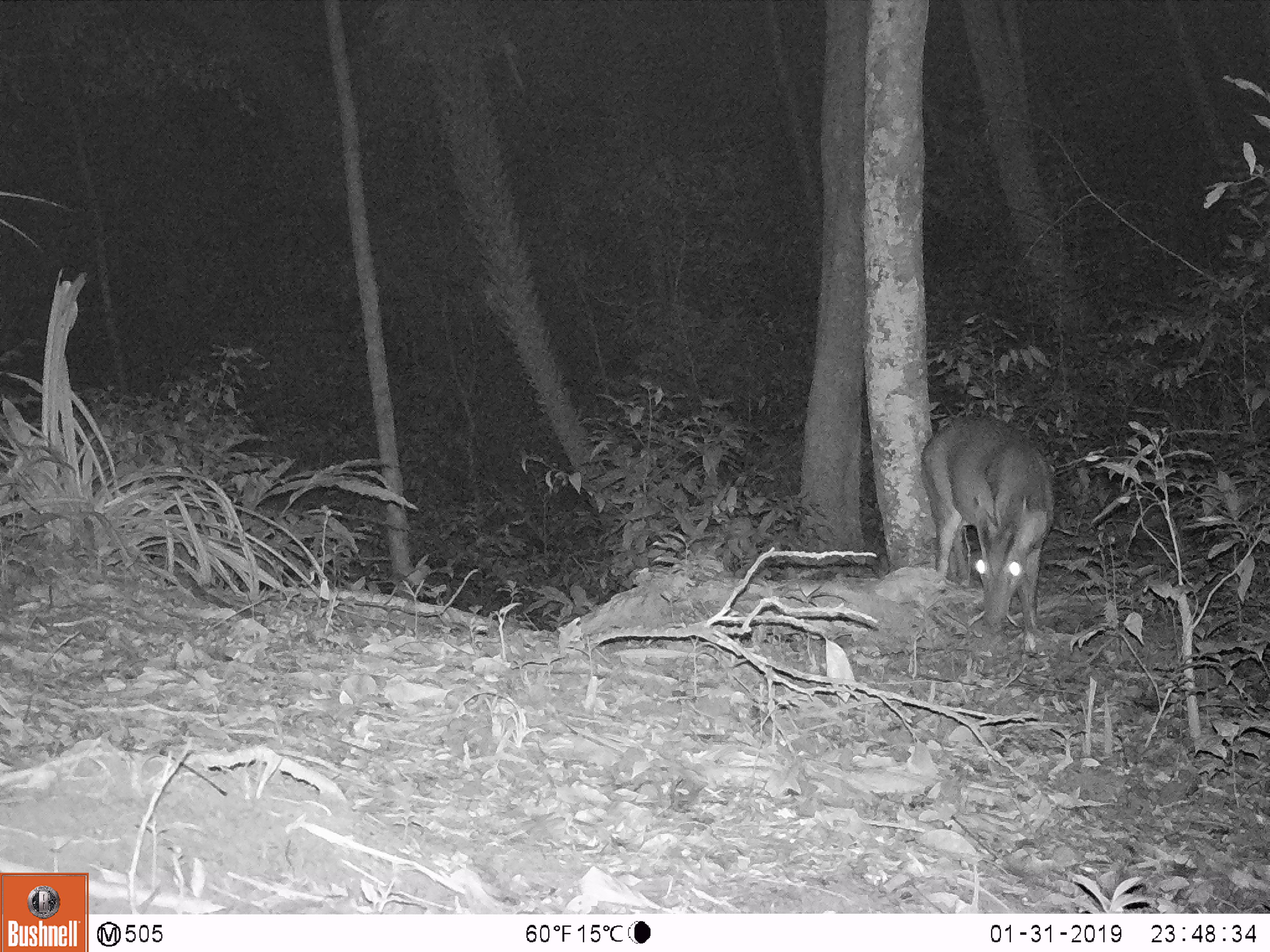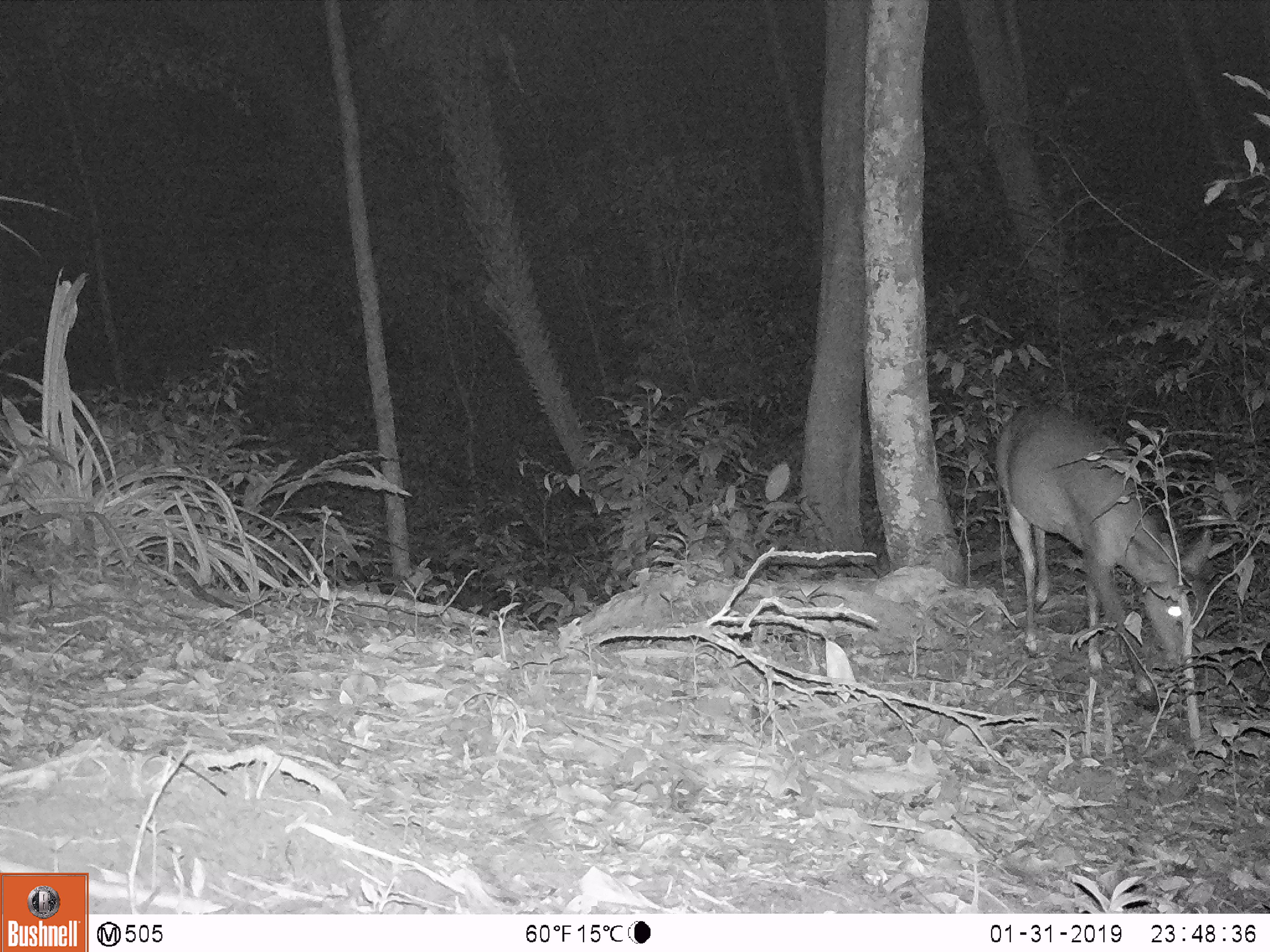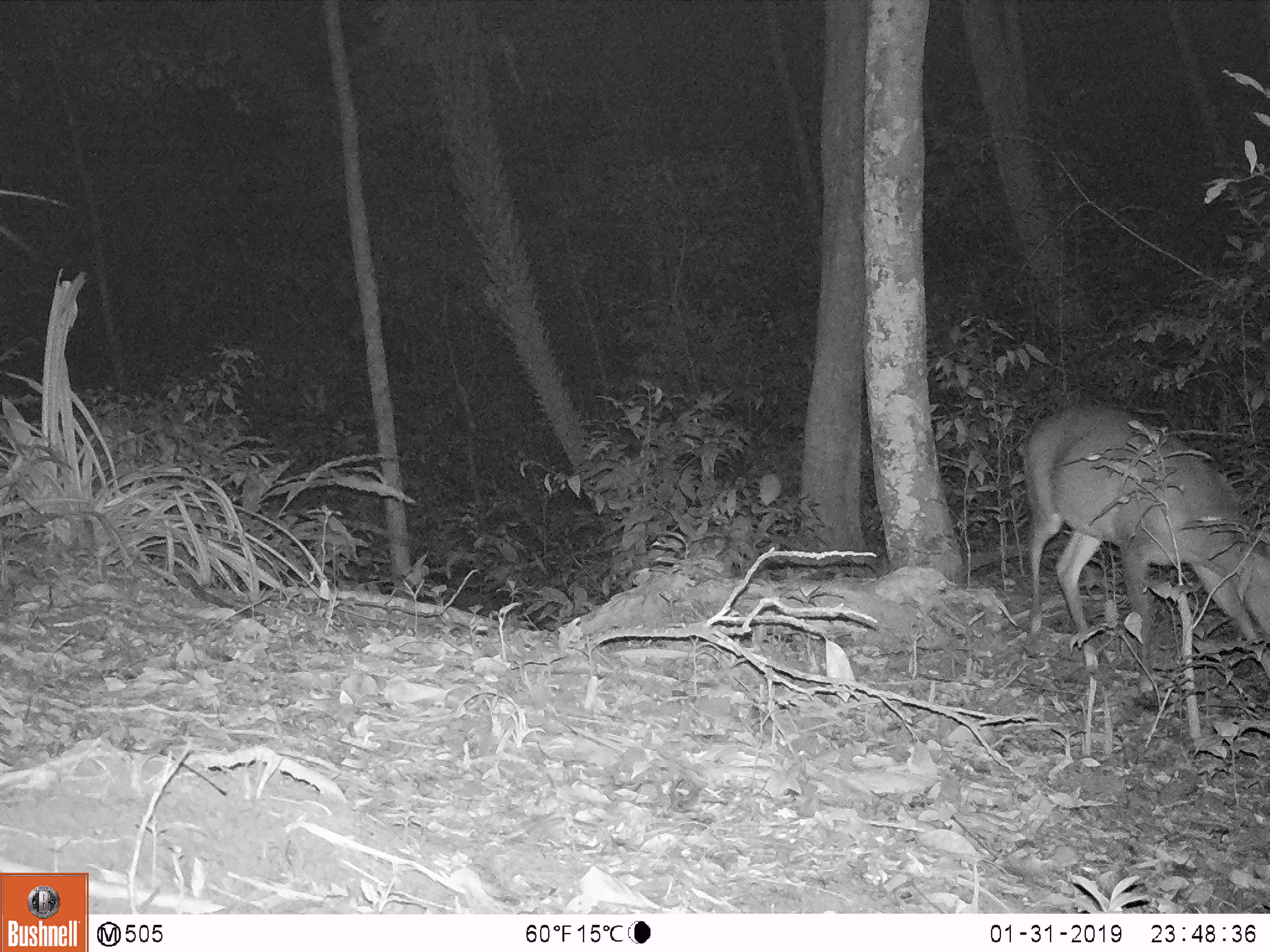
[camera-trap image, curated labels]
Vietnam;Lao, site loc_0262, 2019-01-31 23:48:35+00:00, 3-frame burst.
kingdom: Animalia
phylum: Chordata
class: Mammalia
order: Artiodactyla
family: Cervidae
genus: Muntiacus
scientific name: Muntiacus vuquangensis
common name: large-antlered muntjac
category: large antlered muntjac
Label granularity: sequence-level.